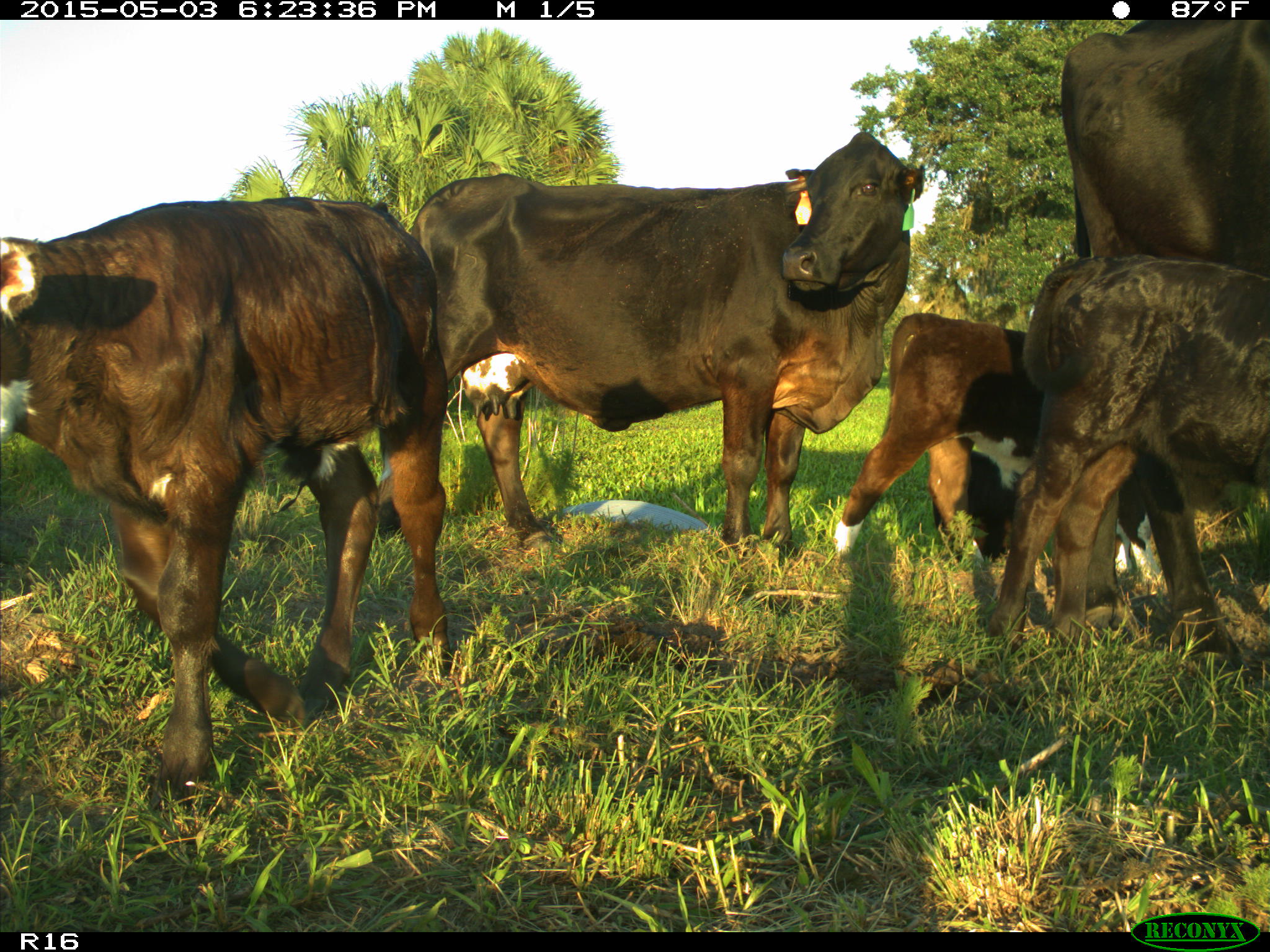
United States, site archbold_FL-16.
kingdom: Animalia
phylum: Chordata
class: Mammalia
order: Artiodactyla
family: Bovidae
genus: Bos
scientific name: Bos taurus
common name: domestic cow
Bos taurus (domestic cow).